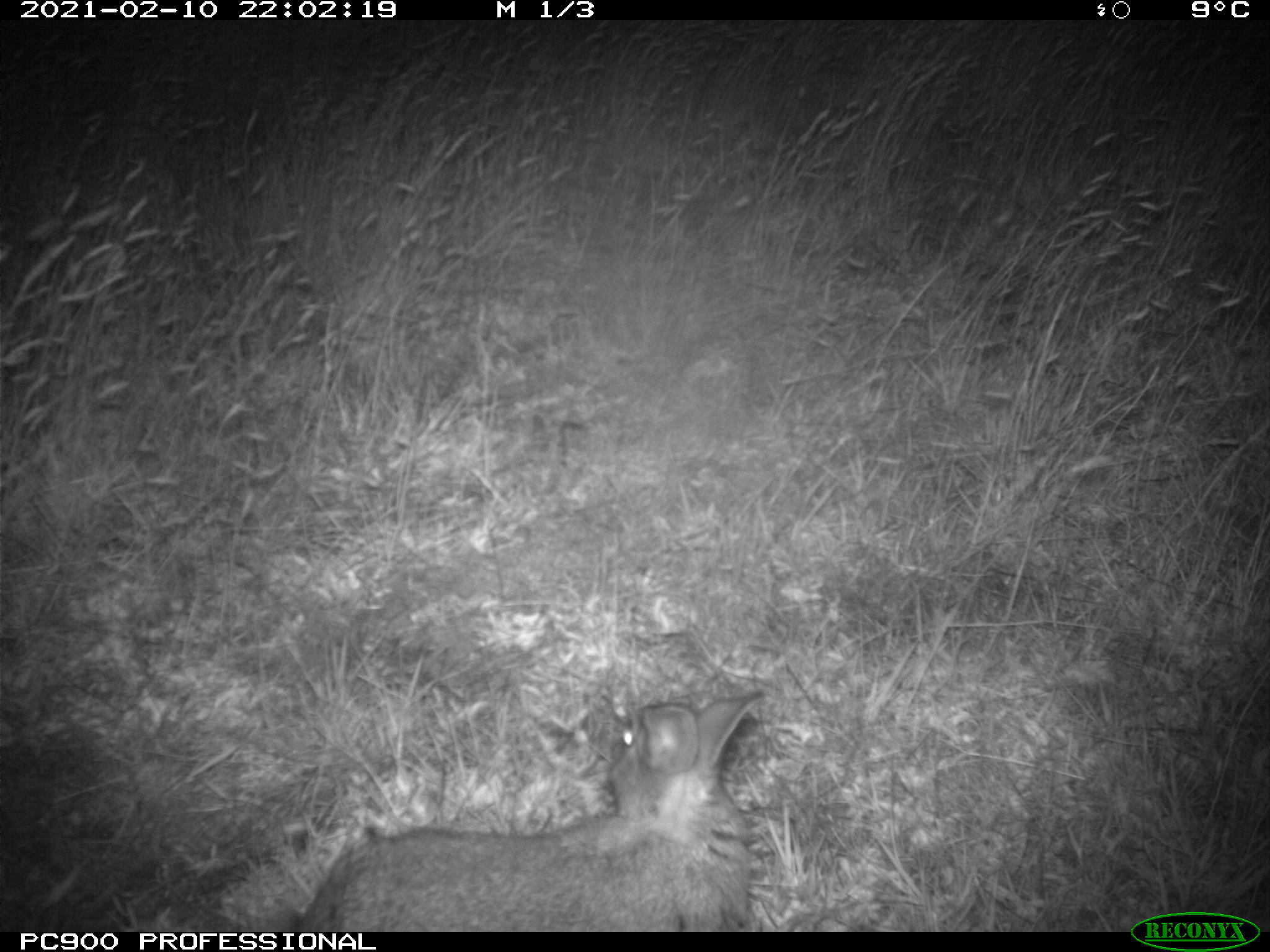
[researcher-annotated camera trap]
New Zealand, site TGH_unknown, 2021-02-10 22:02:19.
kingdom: Animalia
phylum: Chordata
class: Mammalia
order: Lagomorpha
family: Leporidae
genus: Oryctolagus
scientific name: Oryctolagus cuniculus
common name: european rabbit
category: rabbit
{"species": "rabbit (european rabbit) (Oryctolagus cuniculus)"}